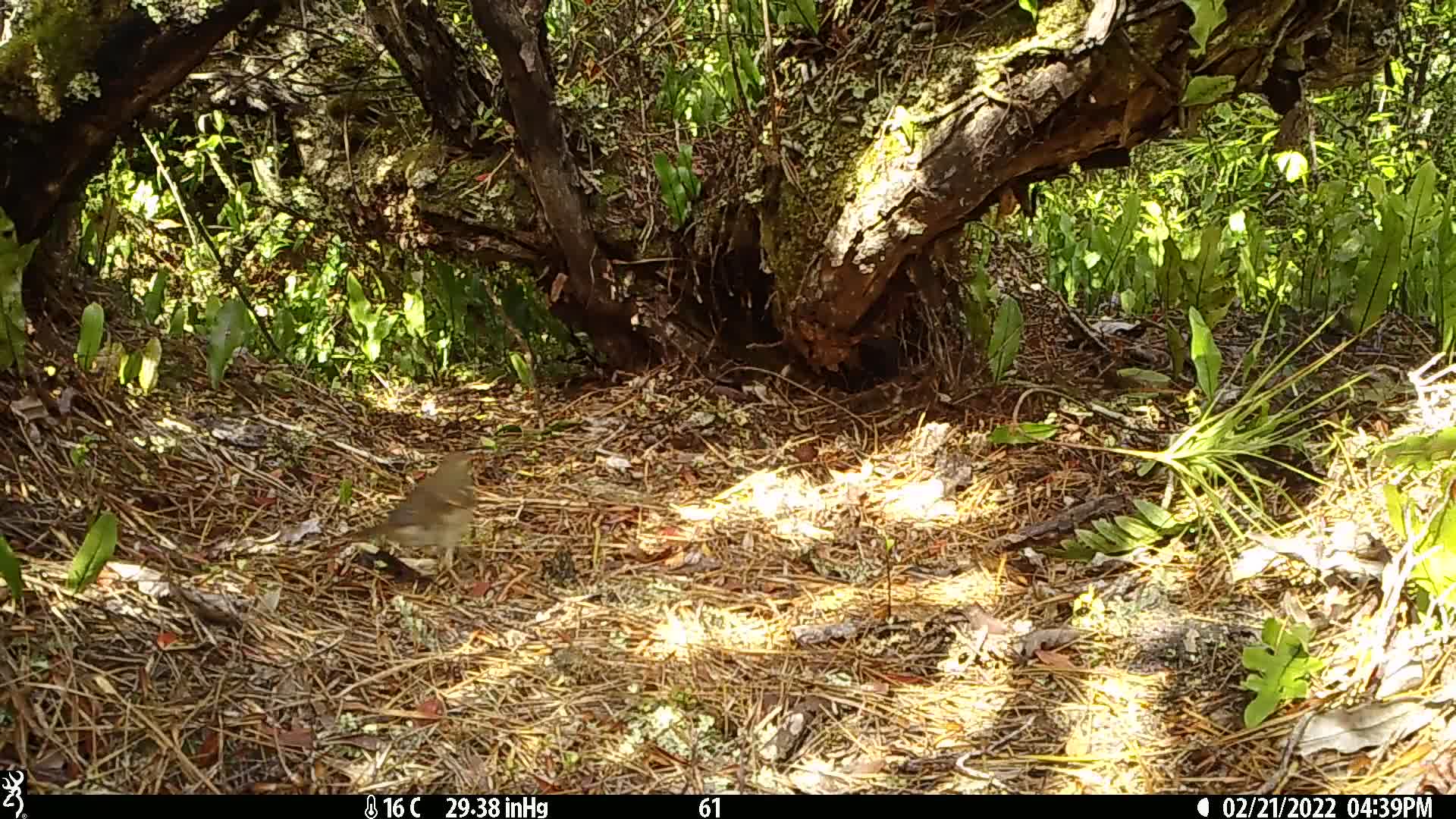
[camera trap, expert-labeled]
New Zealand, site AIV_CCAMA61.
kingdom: Animalia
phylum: Chordata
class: Aves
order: Passeriformes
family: Turdidae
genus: Turdus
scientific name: Turdus philomelos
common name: song thrush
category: thrush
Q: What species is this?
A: Thrush (song thrush) (Turdus philomelos).